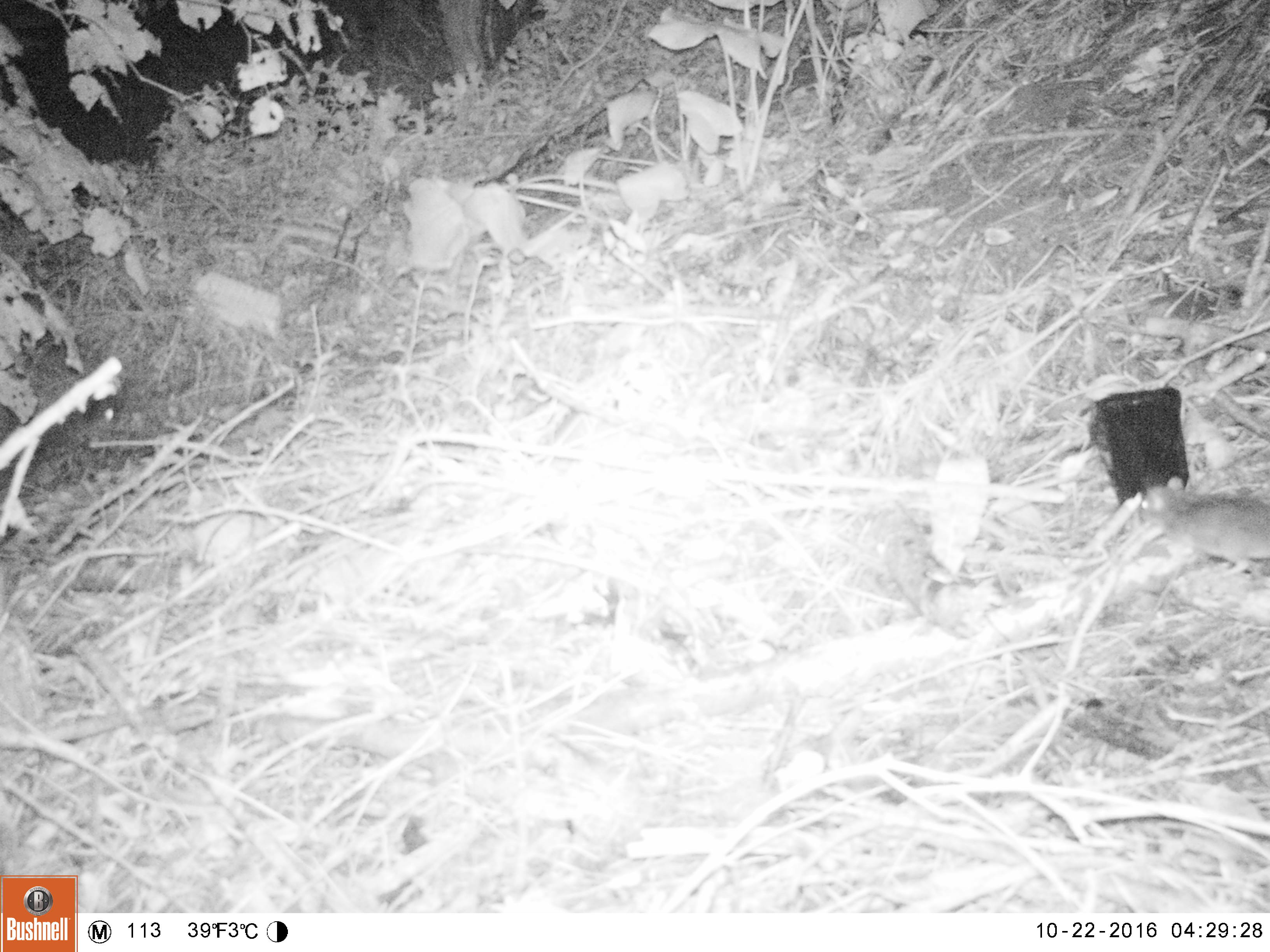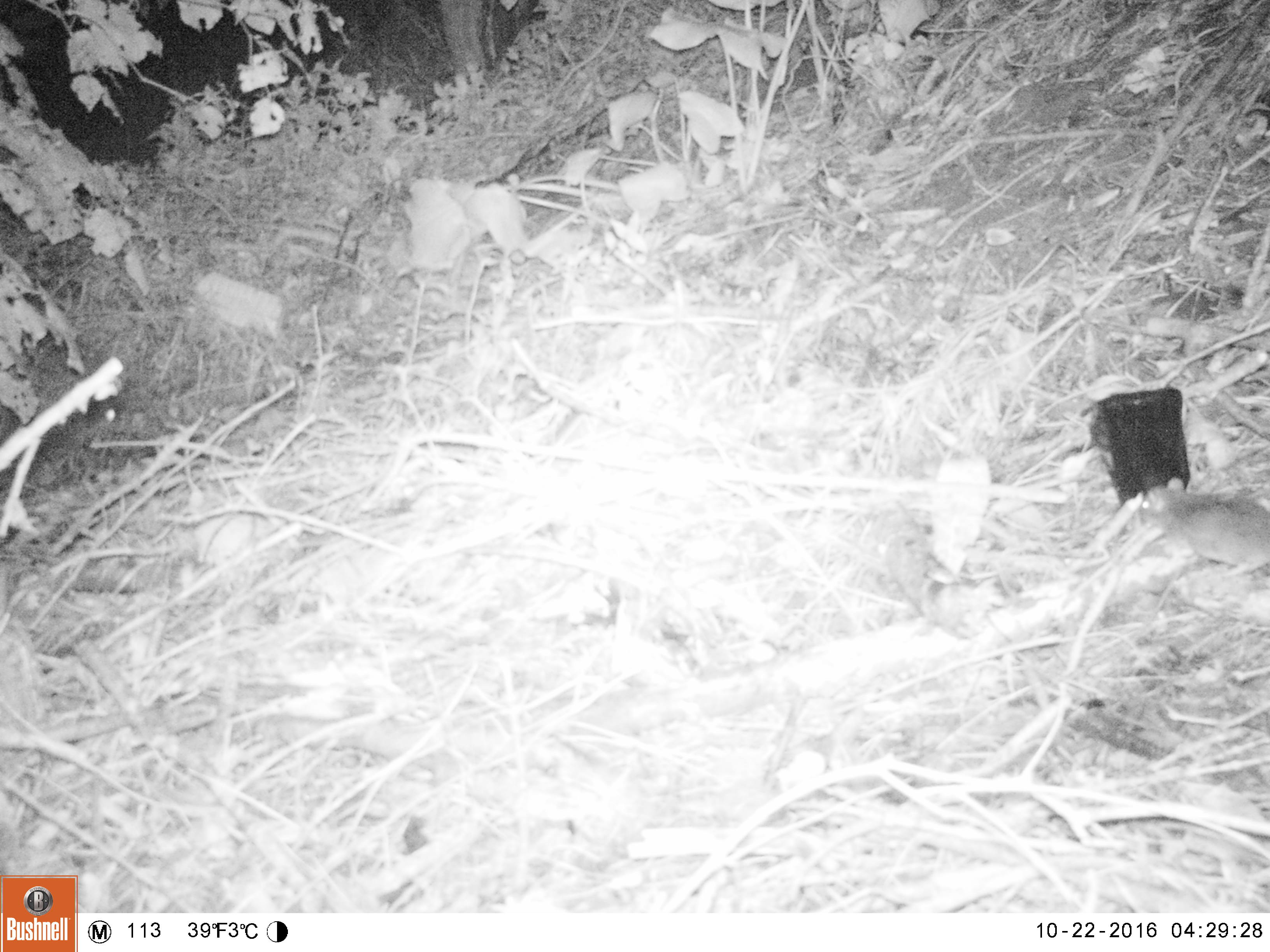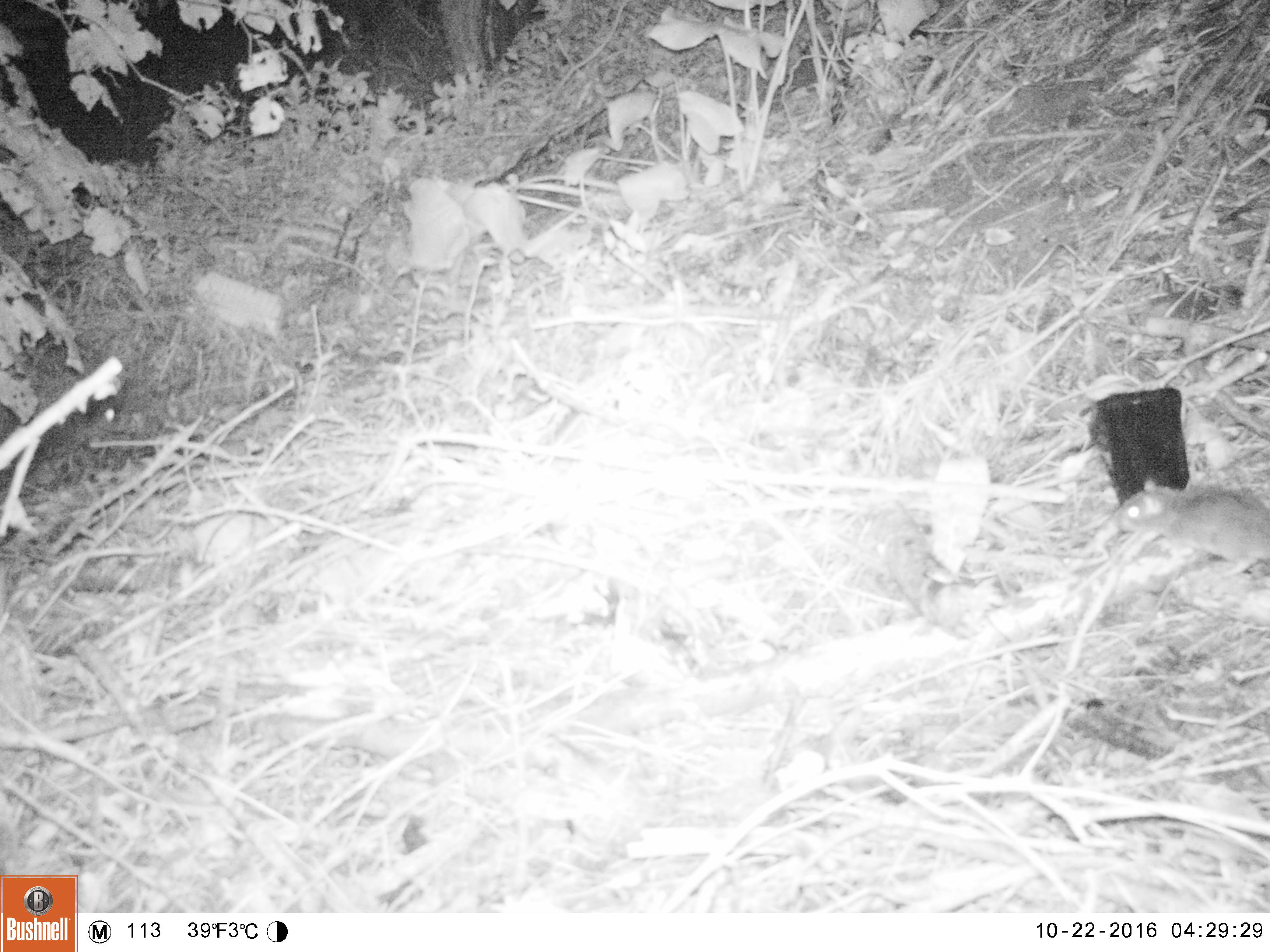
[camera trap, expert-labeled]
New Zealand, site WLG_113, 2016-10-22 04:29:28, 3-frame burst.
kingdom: Animalia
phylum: Chordata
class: Mammalia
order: Rodentia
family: Muridae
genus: Rattus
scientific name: Rattus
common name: rat